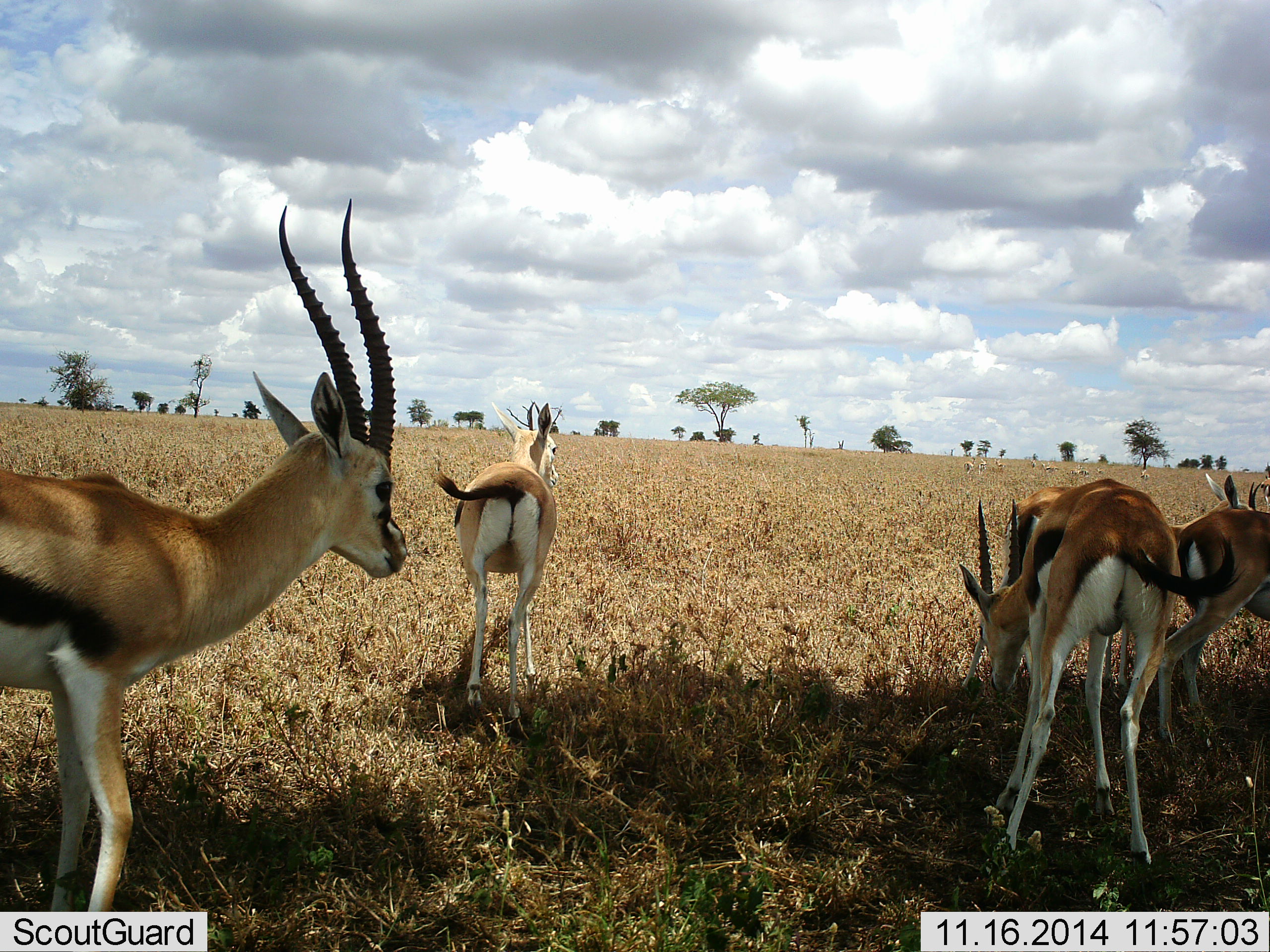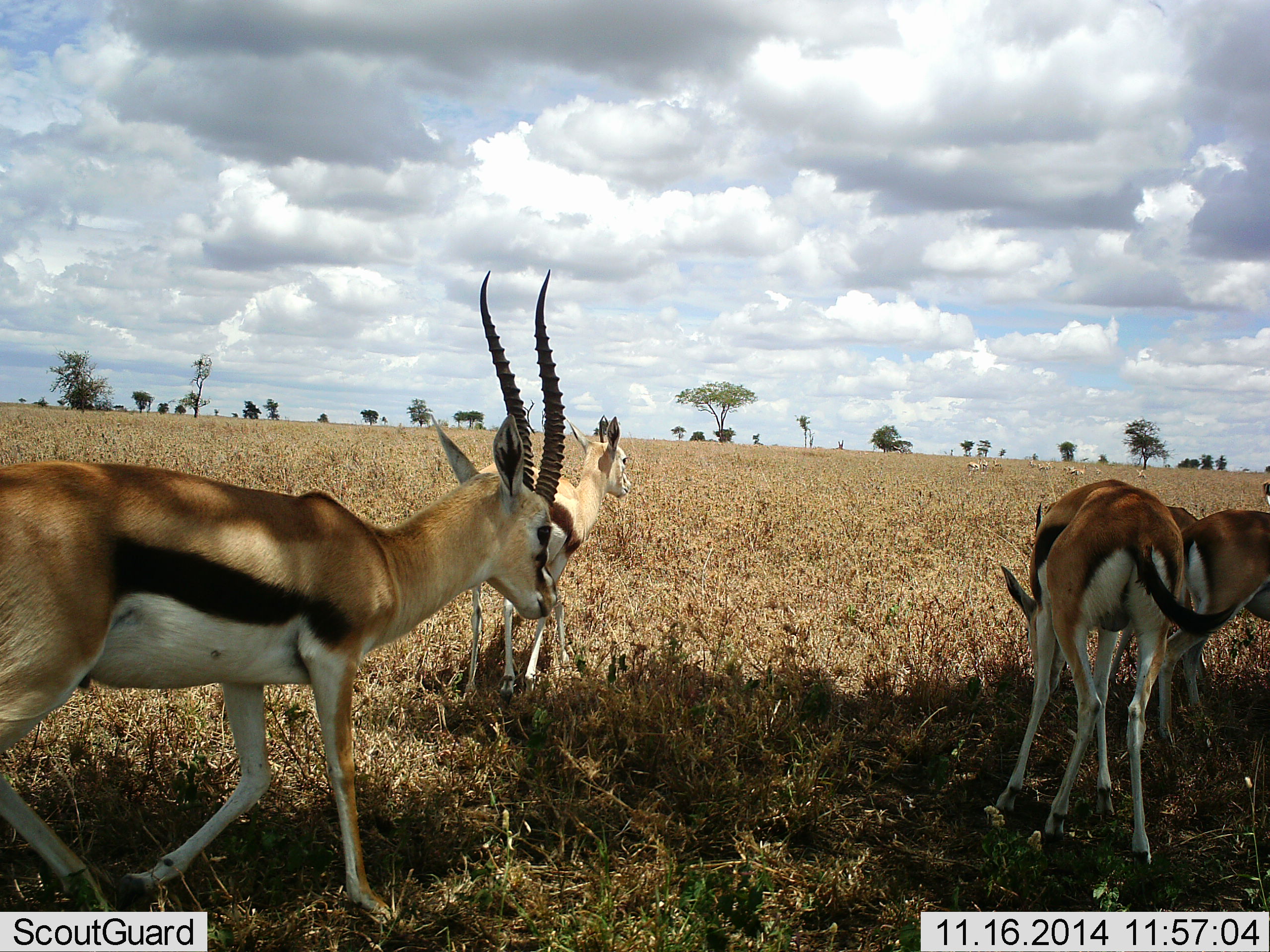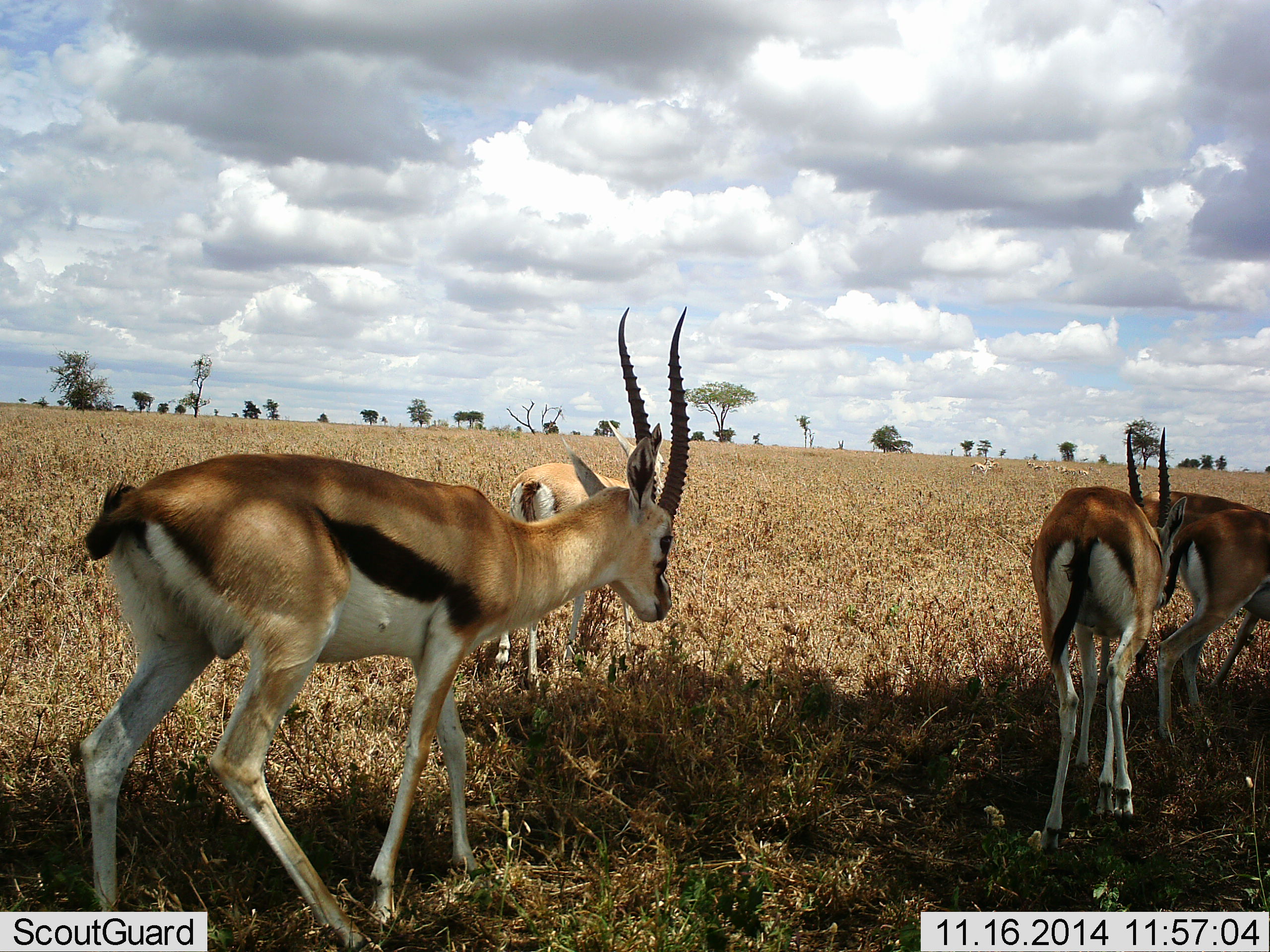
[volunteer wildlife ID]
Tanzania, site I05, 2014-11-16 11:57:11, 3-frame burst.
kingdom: Animalia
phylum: Chordata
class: Mammalia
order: Artiodactyla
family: Bovidae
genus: Eudorcas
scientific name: Eudorcas thomsonii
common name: thomson's gazelle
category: gazellethomsons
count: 5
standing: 60%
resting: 0%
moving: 70%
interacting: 0%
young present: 0%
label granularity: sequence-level